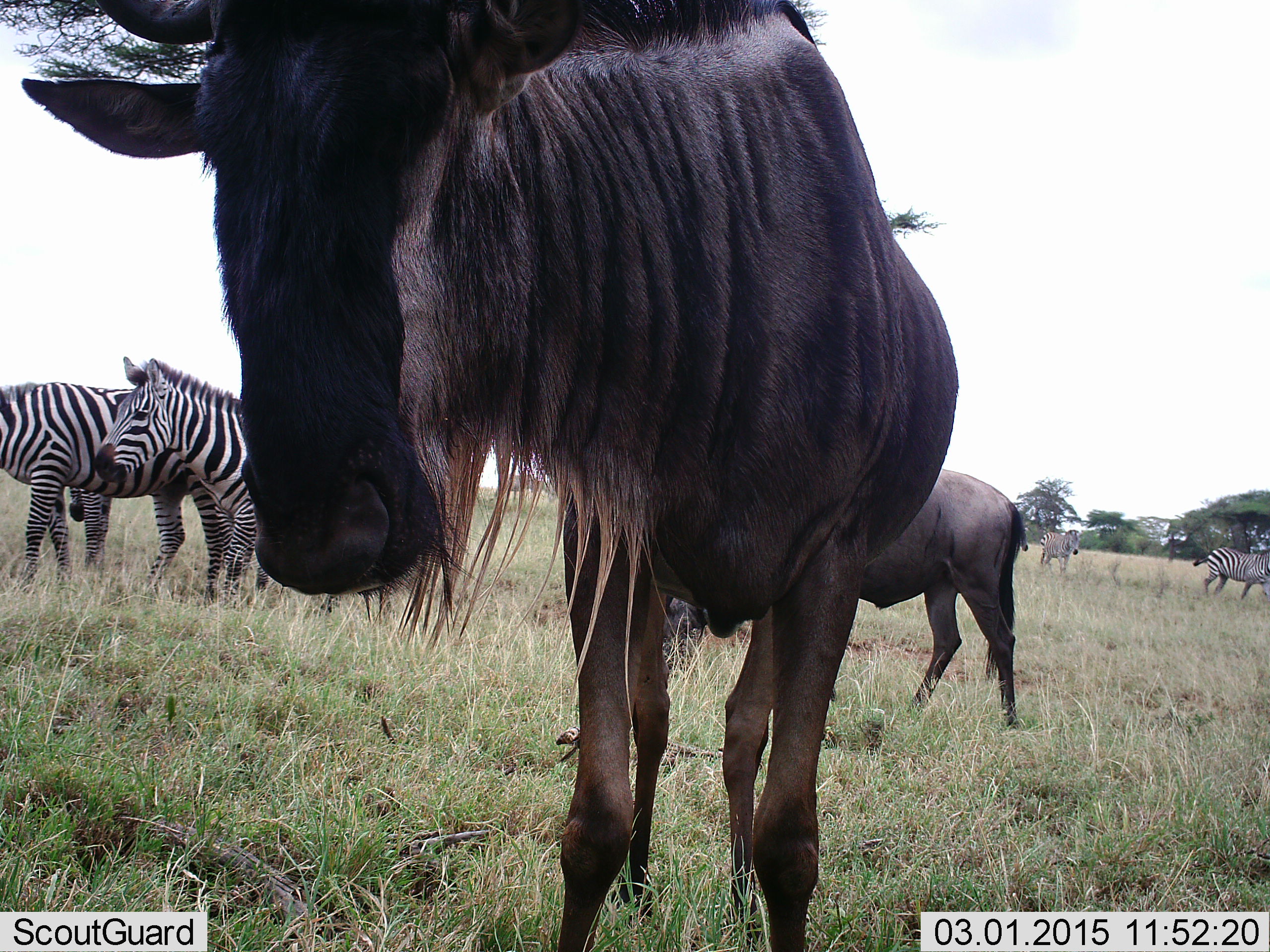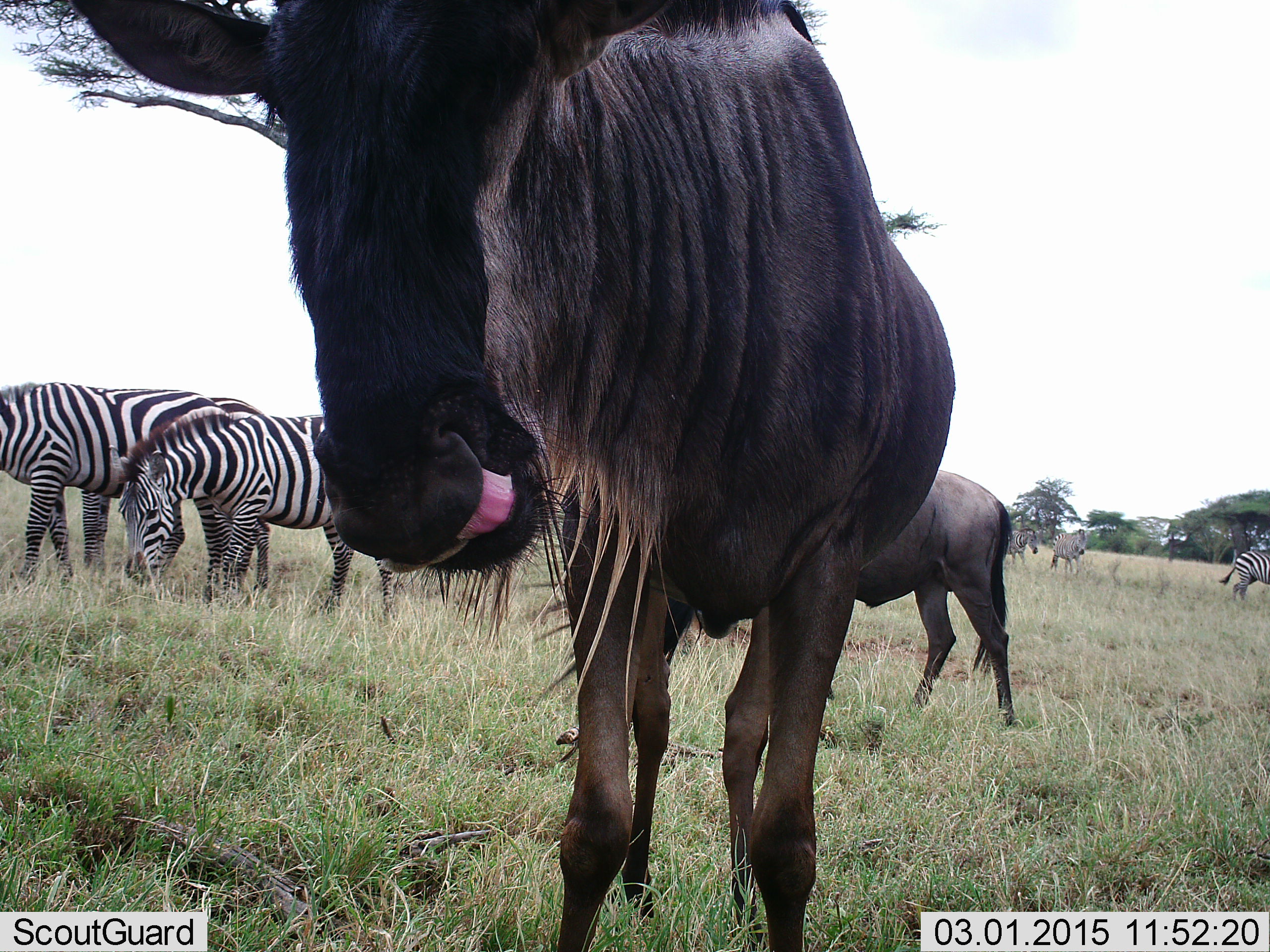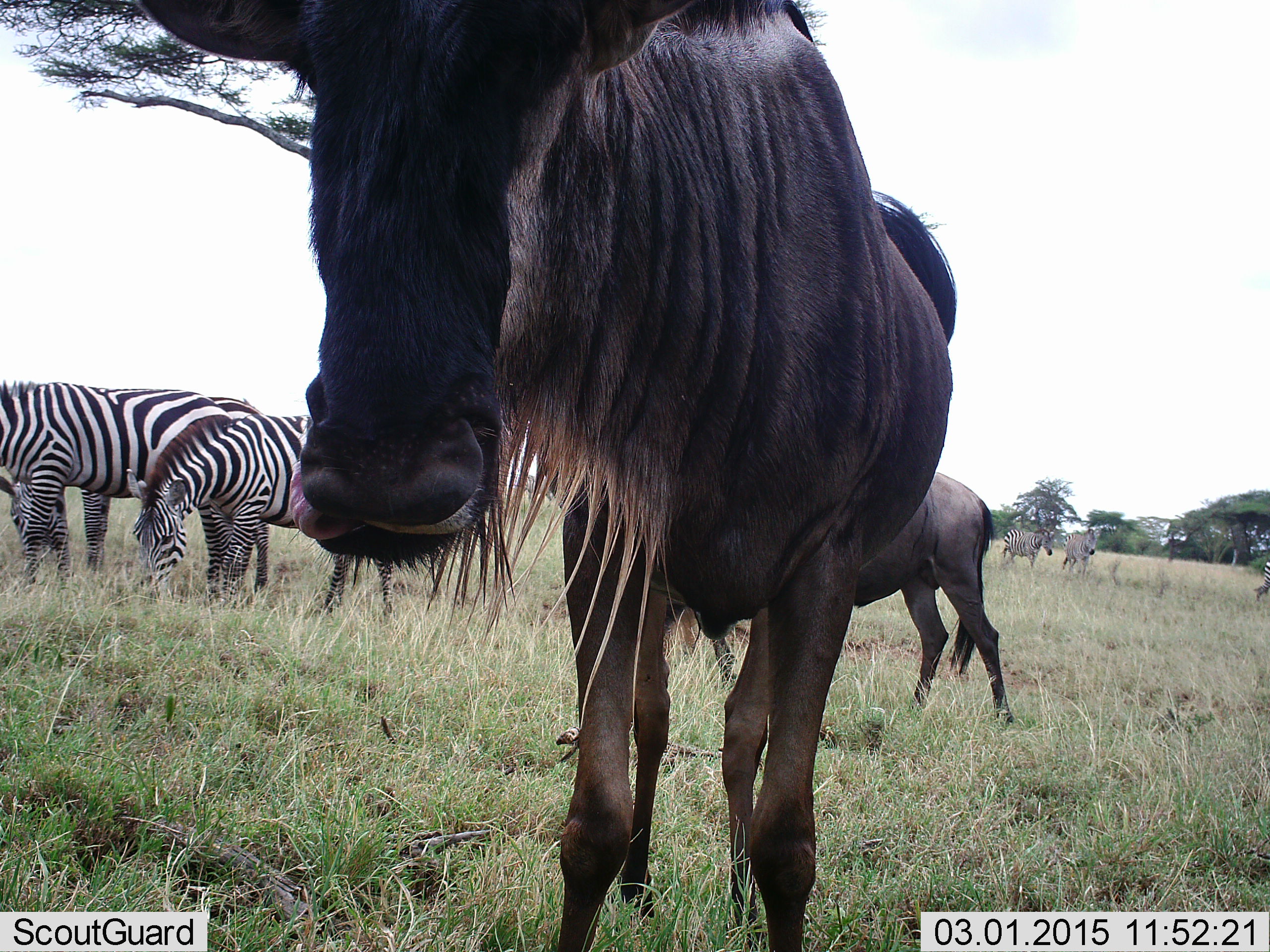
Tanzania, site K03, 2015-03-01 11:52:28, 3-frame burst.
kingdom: Animalia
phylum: Chordata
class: Mammalia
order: Artiodactyla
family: Bovidae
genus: Connochaetes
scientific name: Connochaetes taurinus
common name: blue wildebeest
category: wildebeest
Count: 2.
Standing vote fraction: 100%.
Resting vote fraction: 0%.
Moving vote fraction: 10%.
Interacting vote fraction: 0%.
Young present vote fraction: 0%.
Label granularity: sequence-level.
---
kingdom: Animalia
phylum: Chordata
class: Mammalia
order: Perissodactyla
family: Equidae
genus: Equus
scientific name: Equus quagga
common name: plains zebra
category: zebra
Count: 5.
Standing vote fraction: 82%.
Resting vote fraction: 0%.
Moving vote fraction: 64%.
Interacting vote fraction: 0%.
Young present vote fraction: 0%.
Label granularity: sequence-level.